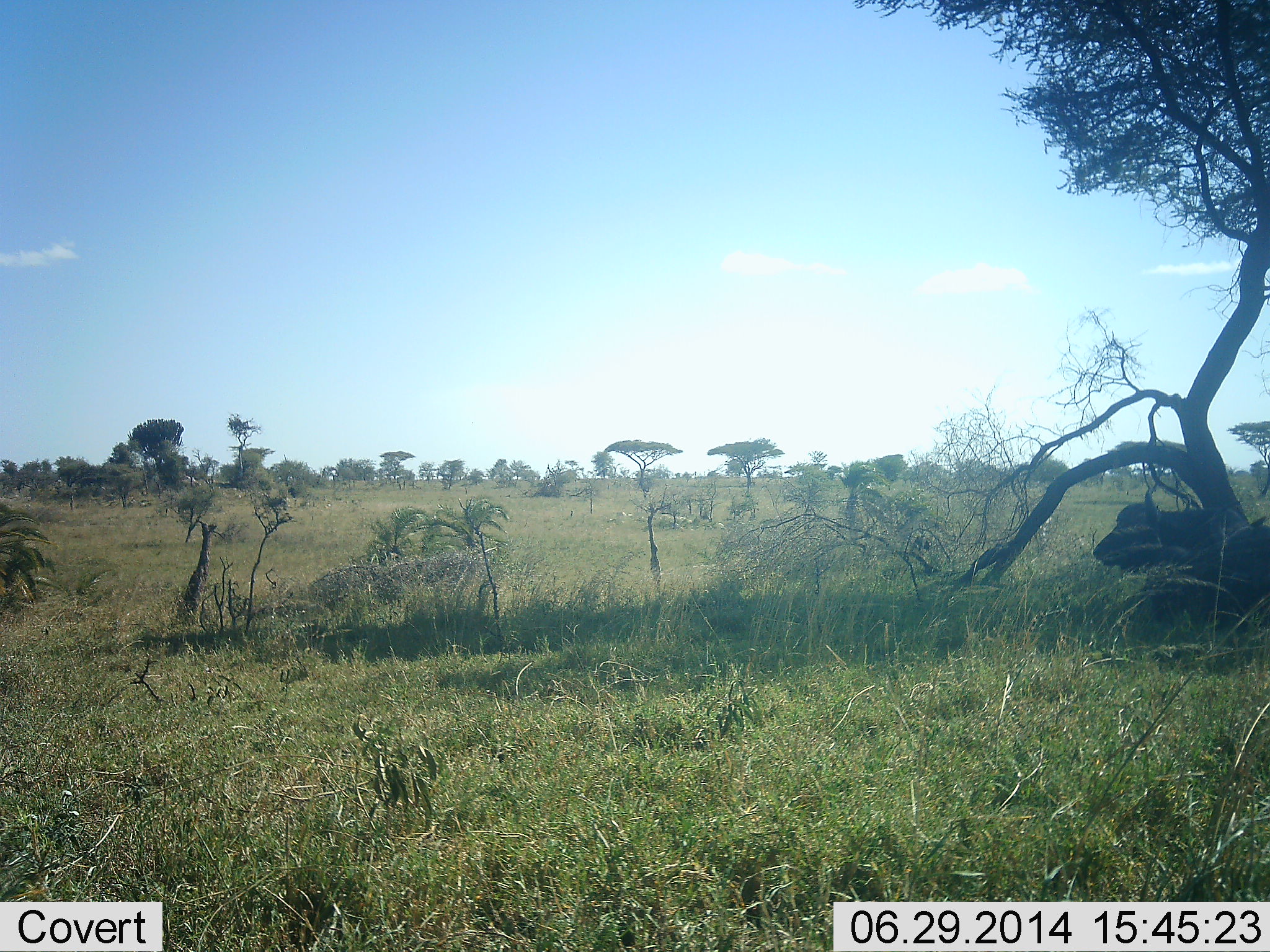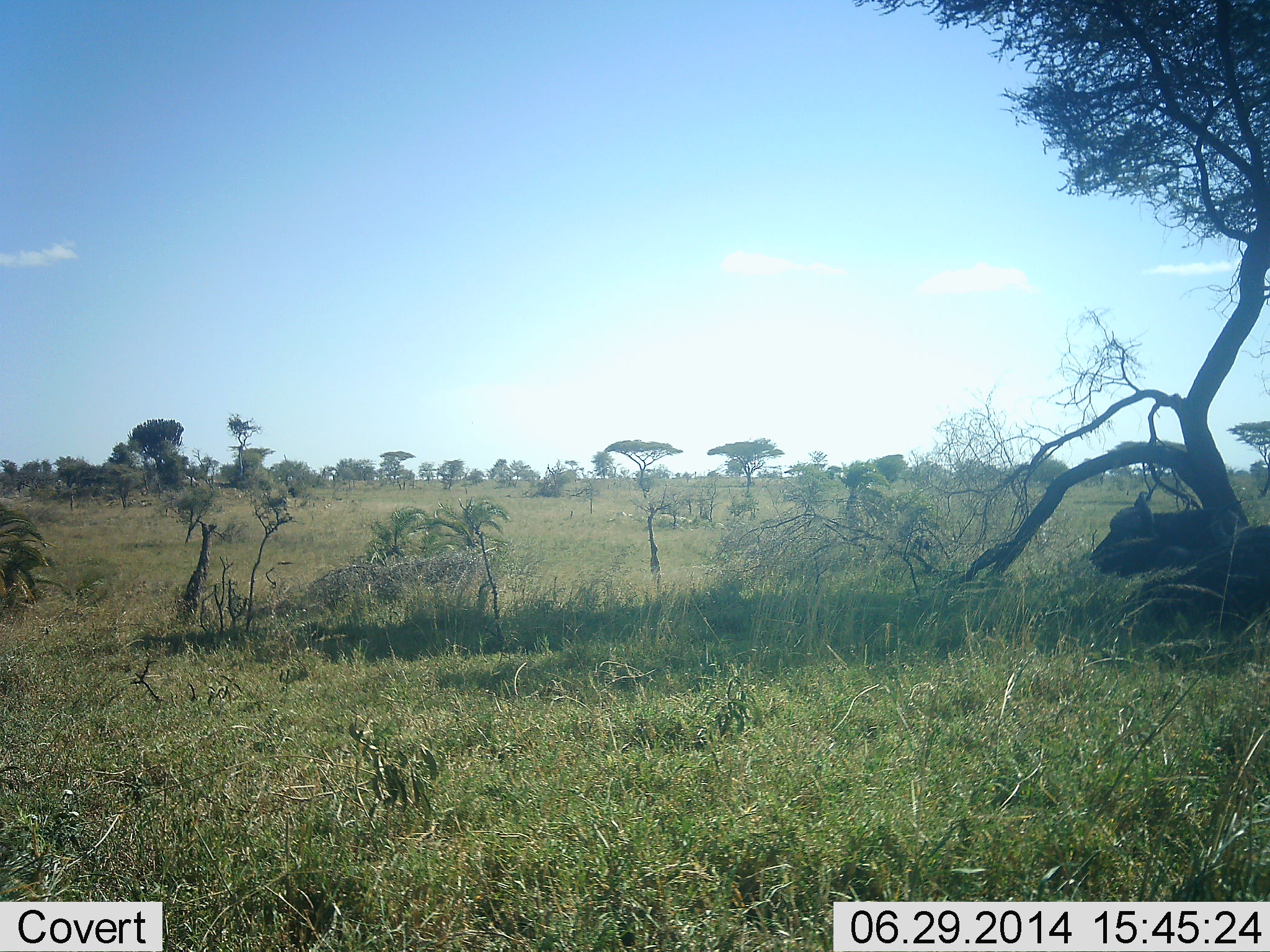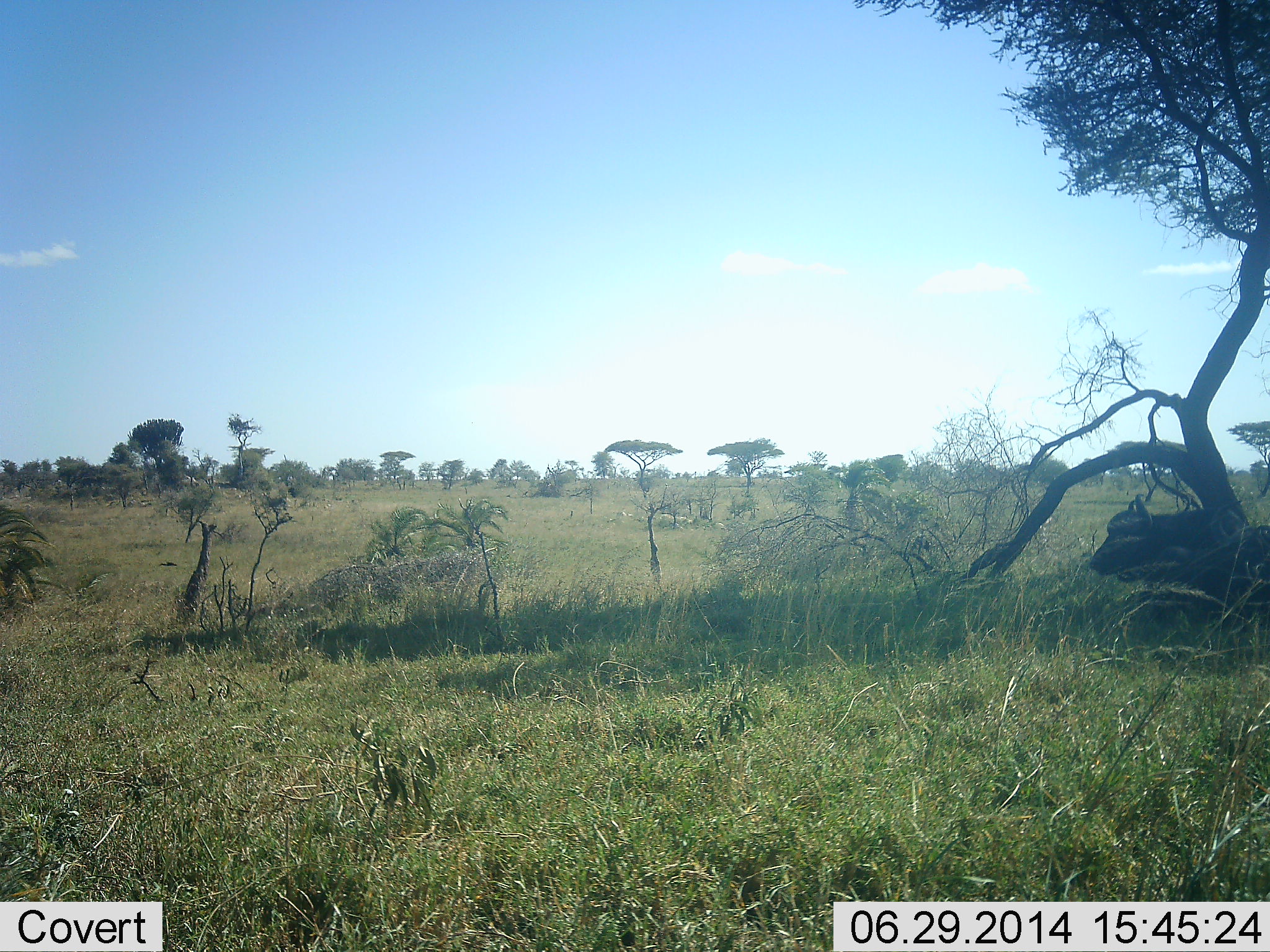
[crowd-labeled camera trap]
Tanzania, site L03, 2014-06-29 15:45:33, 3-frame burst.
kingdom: Animalia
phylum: Chordata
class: Mammalia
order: Artiodactyla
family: Bovidae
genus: Syncerus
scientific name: Syncerus caffer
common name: cape buffalo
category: buffalo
Buffalo (cape buffalo) (Syncerus caffer), count 1. Behavior (volunteer vote fractions): standing 0%, resting 100%, moving 0%, interacting 0%. Young present (vote fraction): 0%. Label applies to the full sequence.